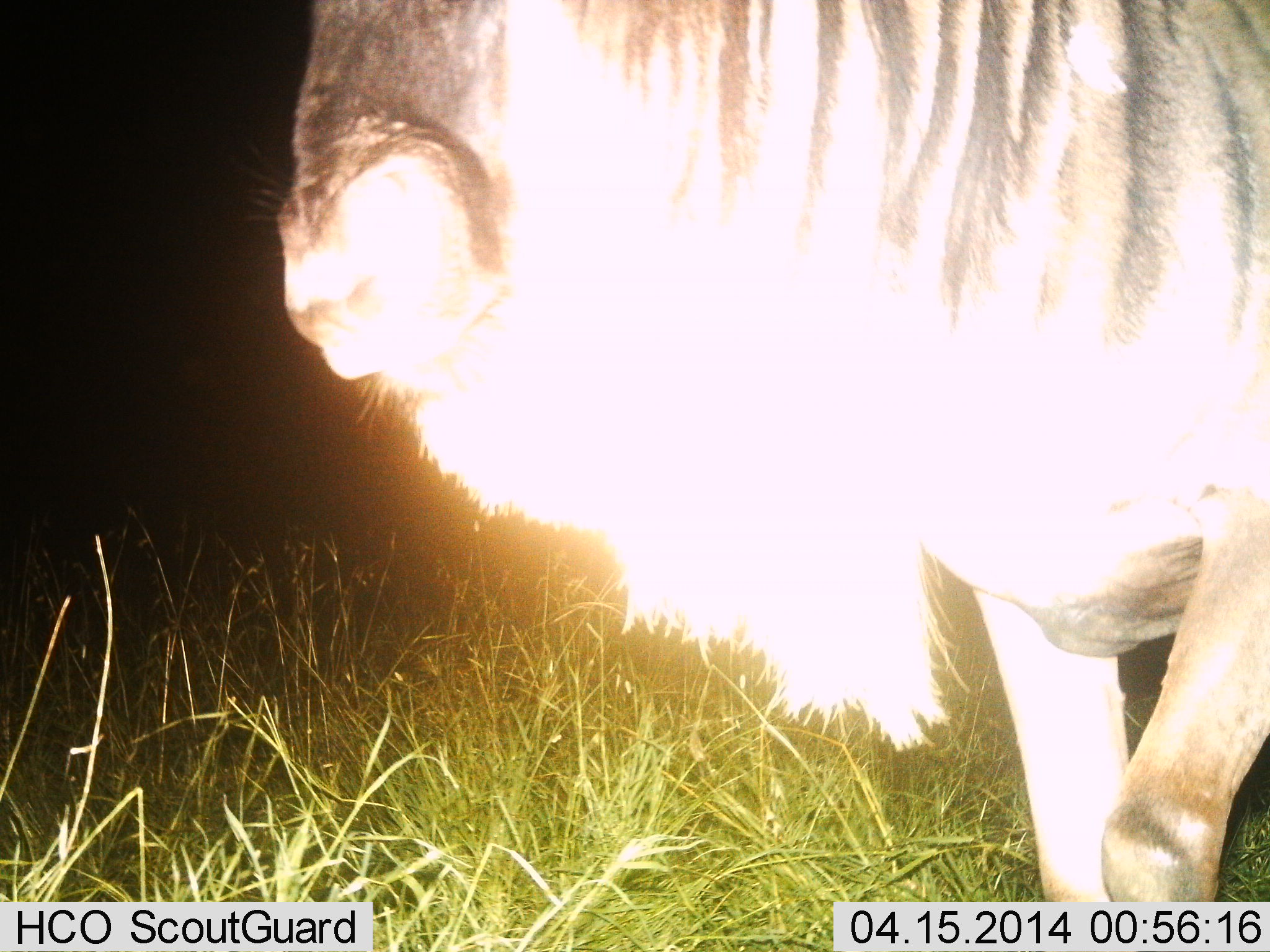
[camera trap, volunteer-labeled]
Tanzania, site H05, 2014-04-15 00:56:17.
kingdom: Animalia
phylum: Chordata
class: Mammalia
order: Artiodactyla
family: Bovidae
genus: Connochaetes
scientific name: Connochaetes taurinus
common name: blue wildebeest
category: wildebeest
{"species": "wildebeest (blue wildebeest) (Connochaetes taurinus)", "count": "1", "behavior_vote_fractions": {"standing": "45%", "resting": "0%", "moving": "45%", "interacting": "0%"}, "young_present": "0%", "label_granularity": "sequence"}